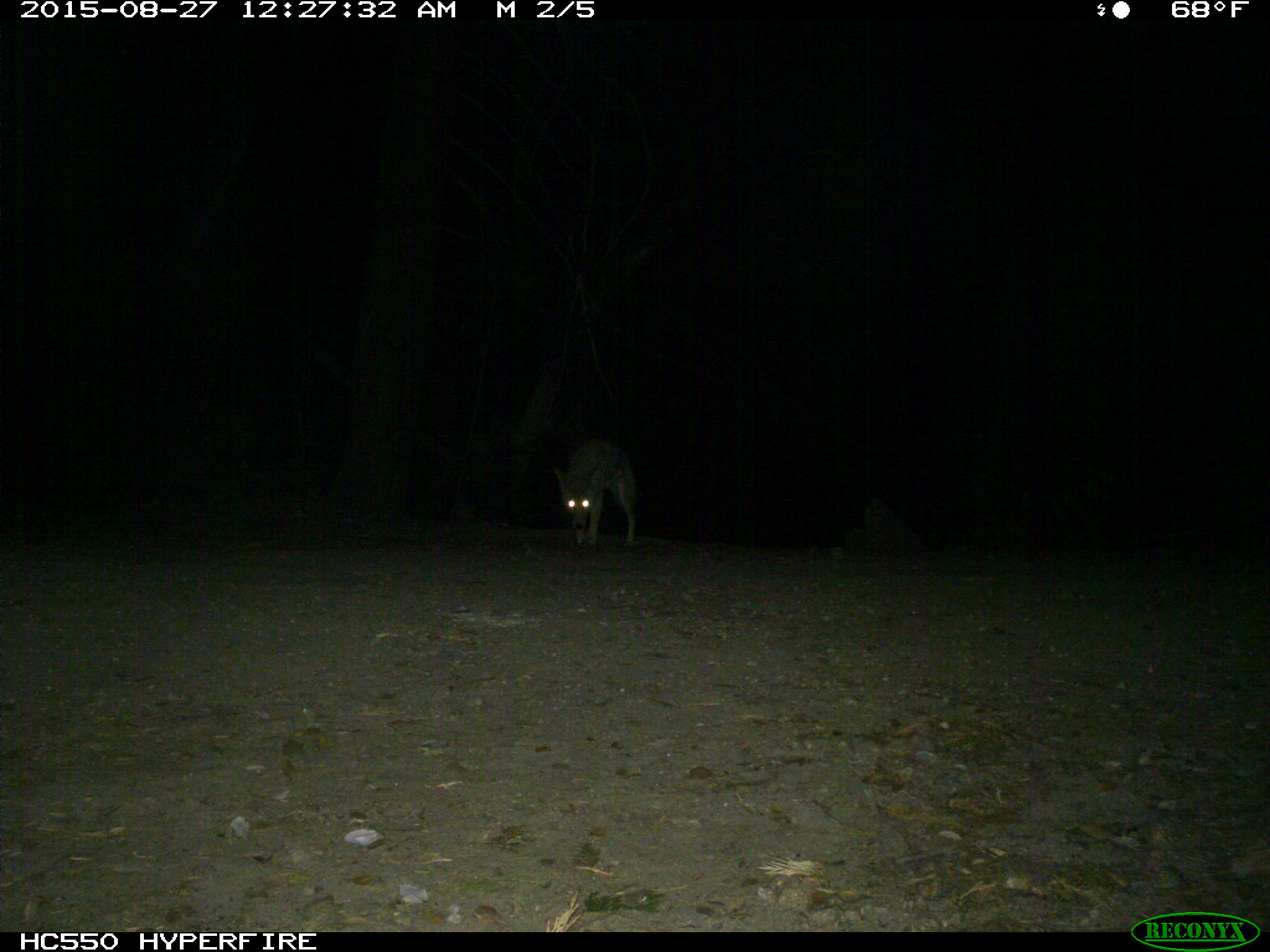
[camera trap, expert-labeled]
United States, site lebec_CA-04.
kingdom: Animalia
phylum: Chordata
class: Mammalia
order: Carnivora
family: Canidae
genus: Canis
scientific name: Canis latrans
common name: coyote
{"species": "Canis latrans (coyote)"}